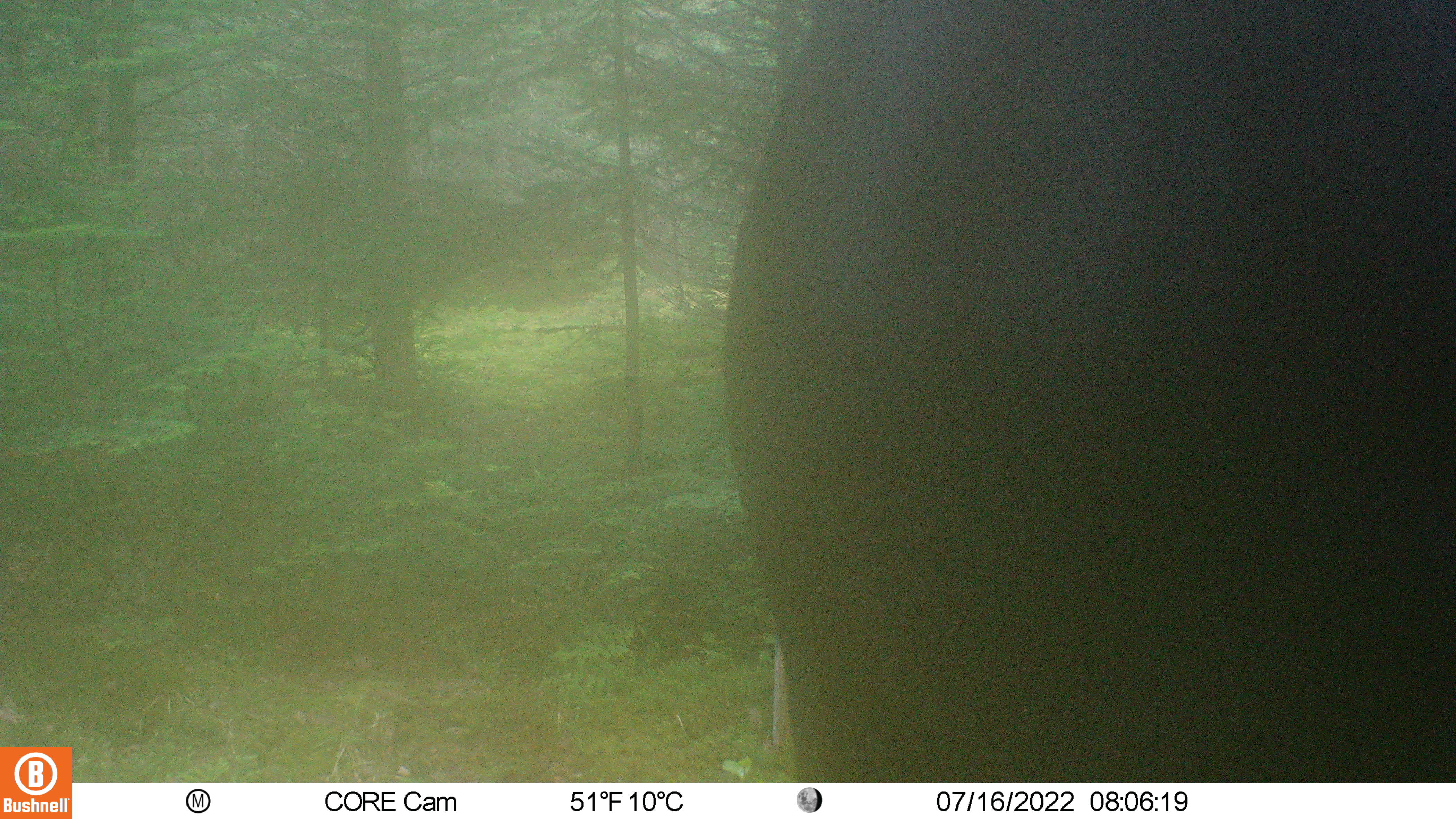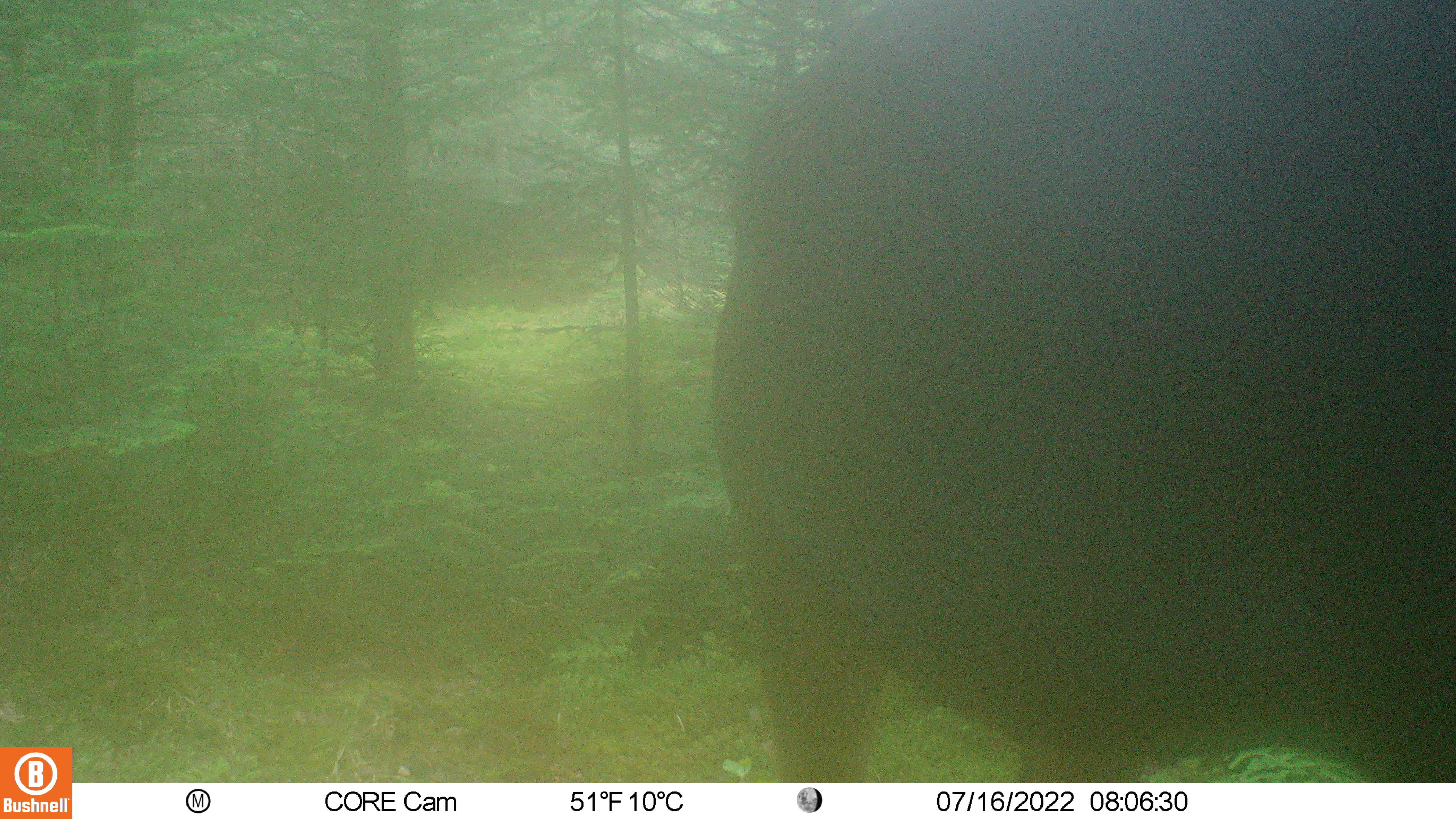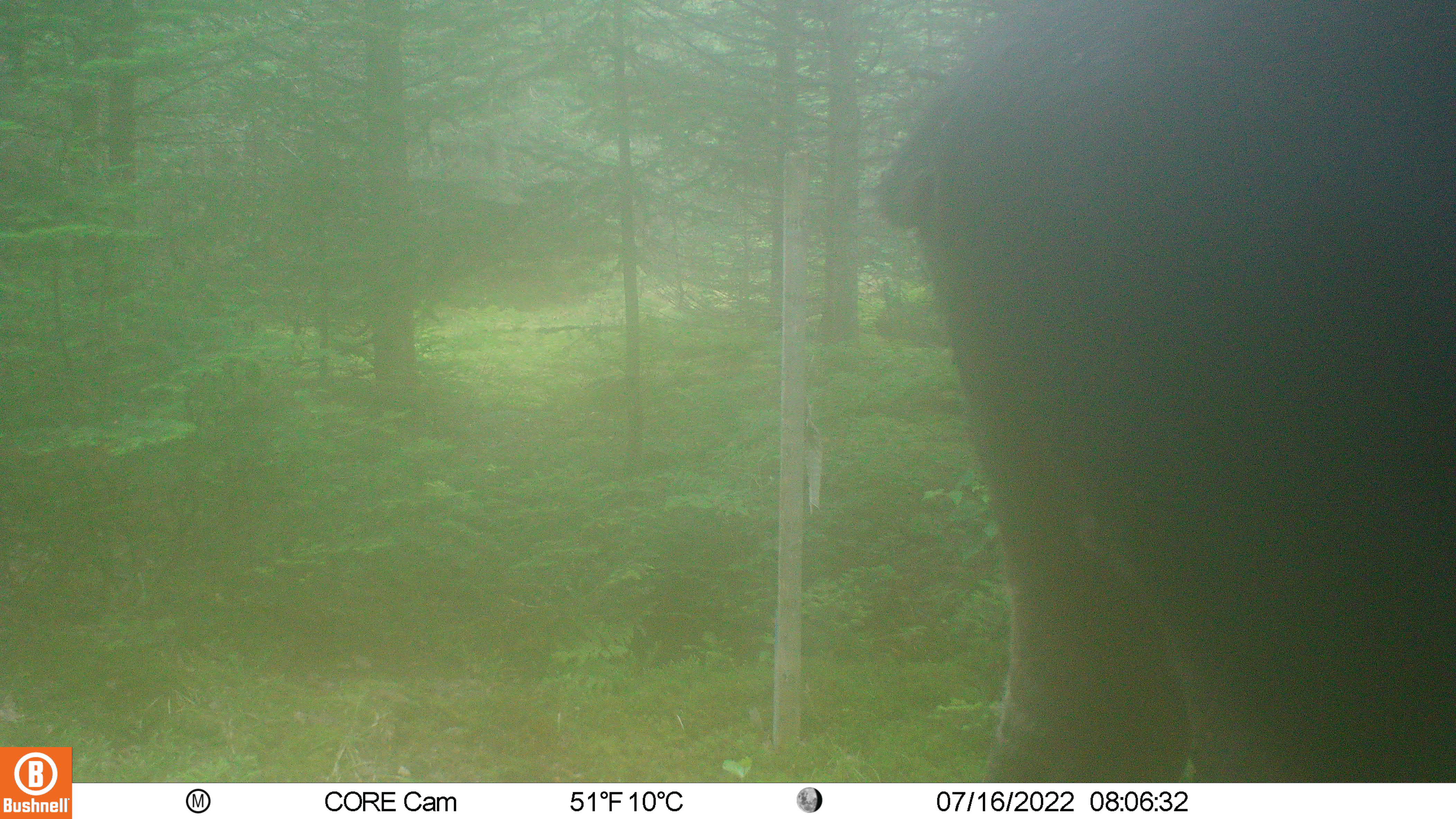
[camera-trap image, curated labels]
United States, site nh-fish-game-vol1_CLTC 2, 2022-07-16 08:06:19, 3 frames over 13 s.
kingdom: Animalia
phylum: Chordata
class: Mammalia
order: Artiodactyla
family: Cervidae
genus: Alces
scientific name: Alces alces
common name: moose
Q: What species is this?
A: Moose (Alces alces).